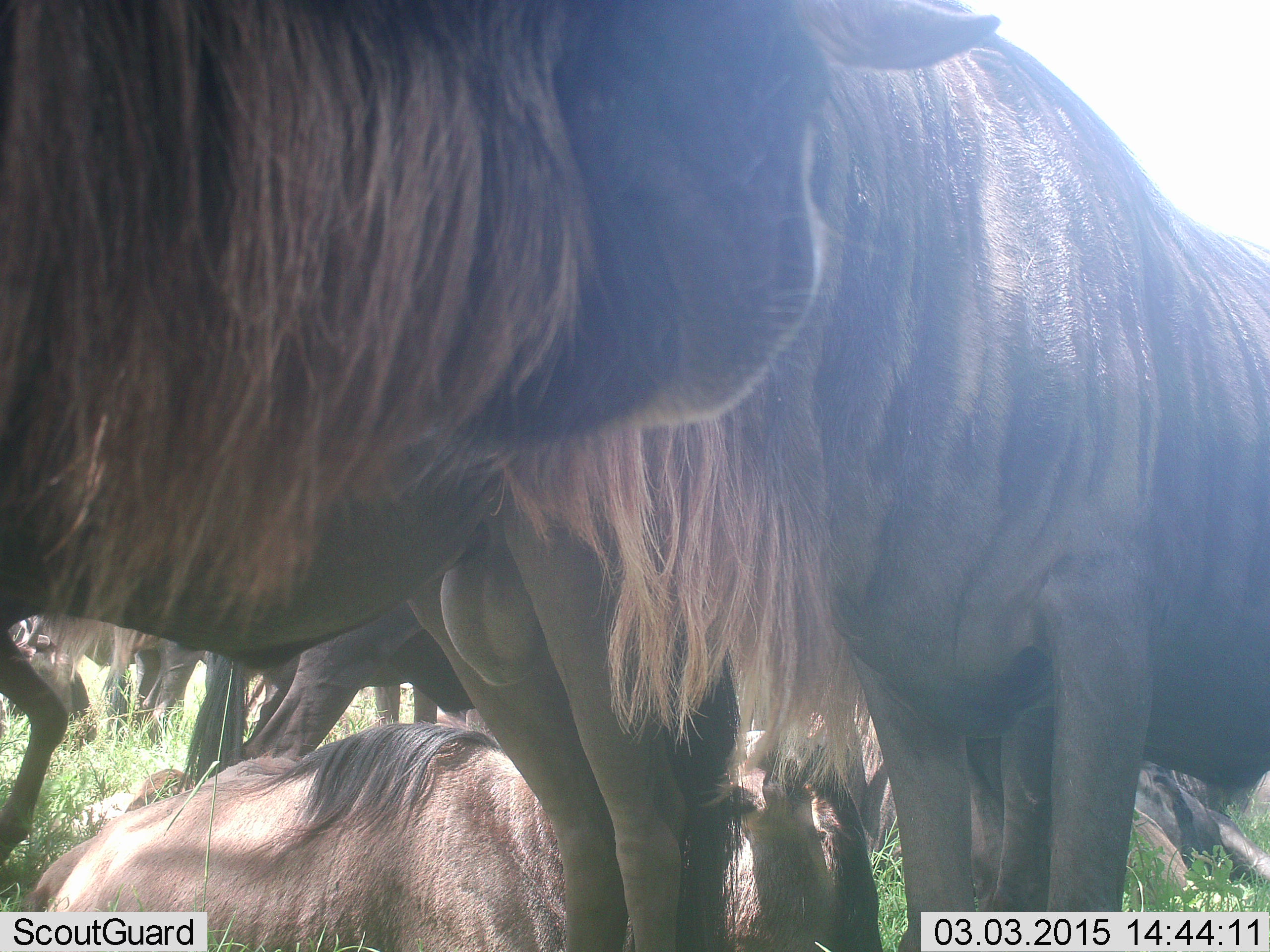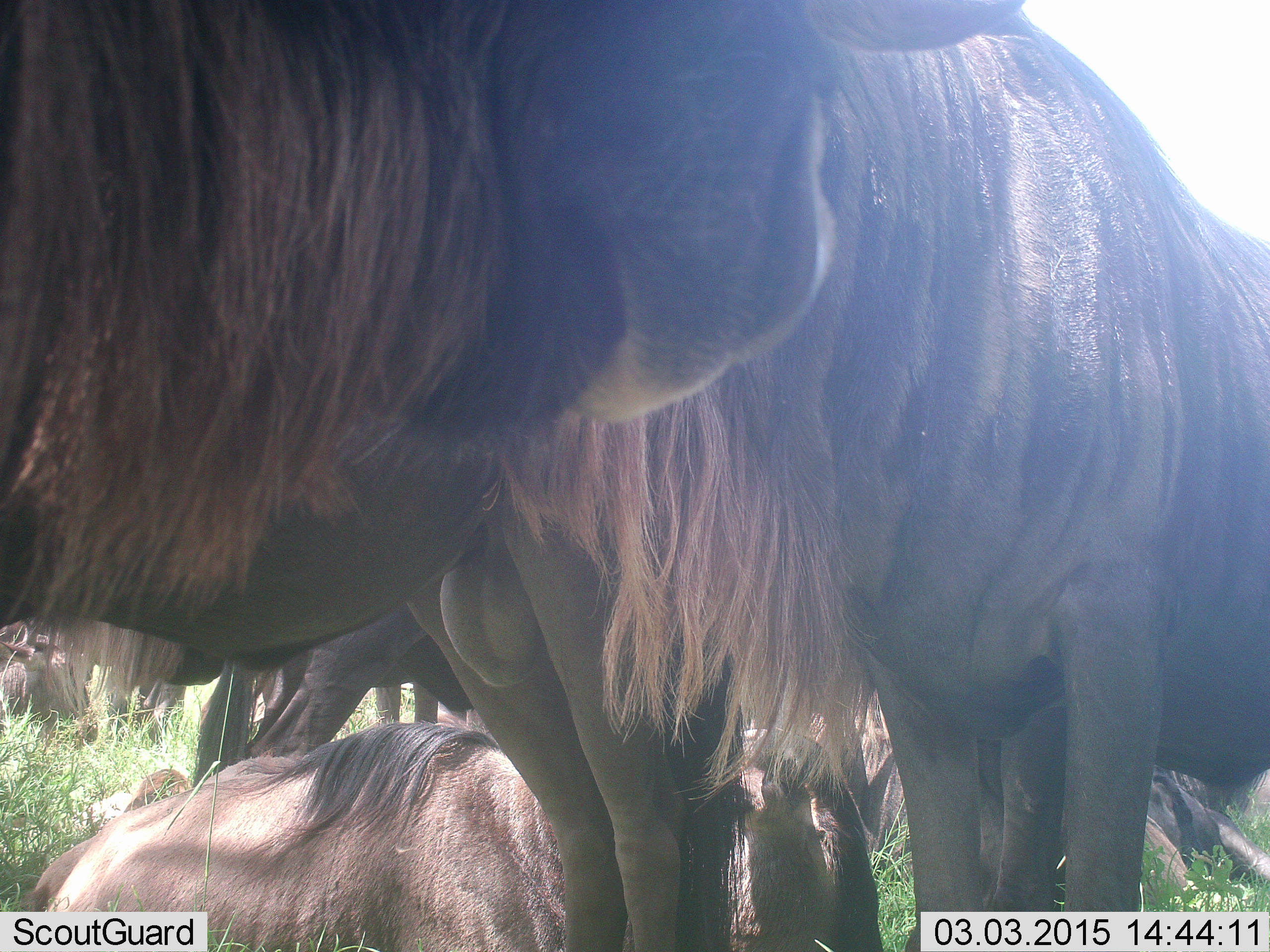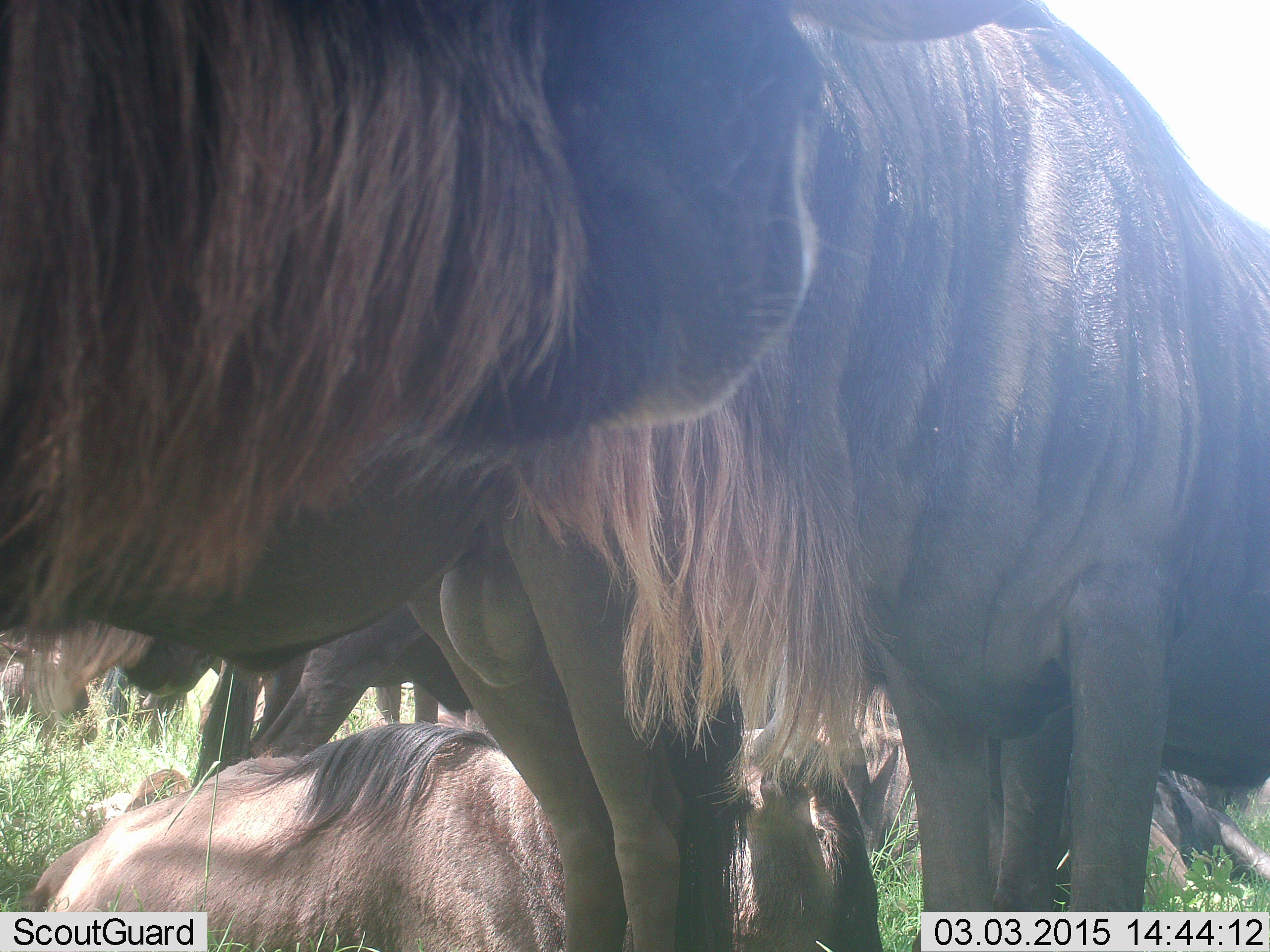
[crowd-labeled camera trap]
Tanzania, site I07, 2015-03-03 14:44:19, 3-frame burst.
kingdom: Animalia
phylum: Chordata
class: Mammalia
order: Artiodactyla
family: Bovidae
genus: Connochaetes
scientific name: Connochaetes taurinus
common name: blue wildebeest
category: wildebeest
Wildebeest (blue wildebeest) (Connochaetes taurinus), count 7. Behavior (volunteer vote fractions): standing 100%, resting 100%, moving 0%, interacting 0%. Young present (vote fraction): 0%. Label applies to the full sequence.